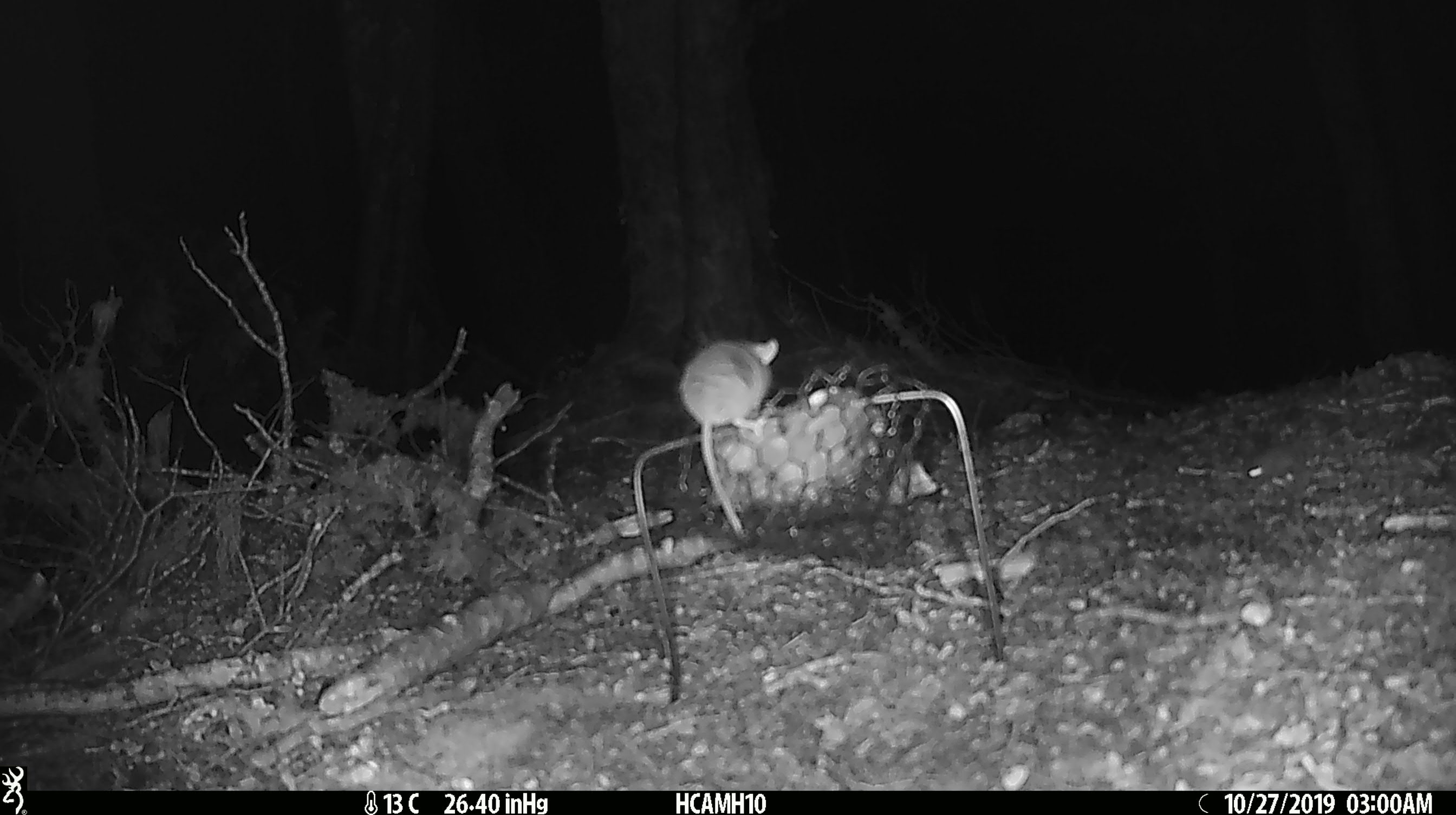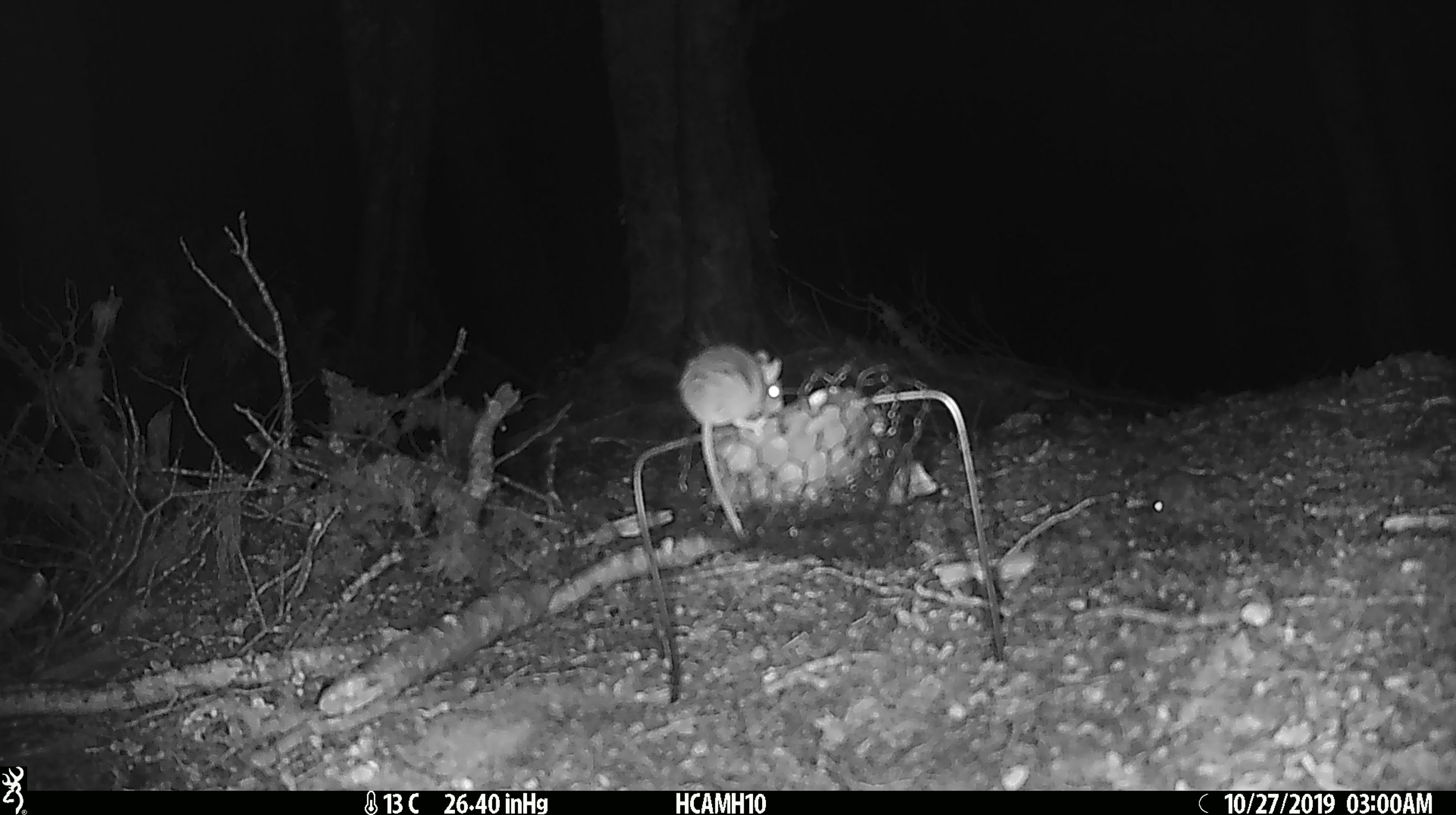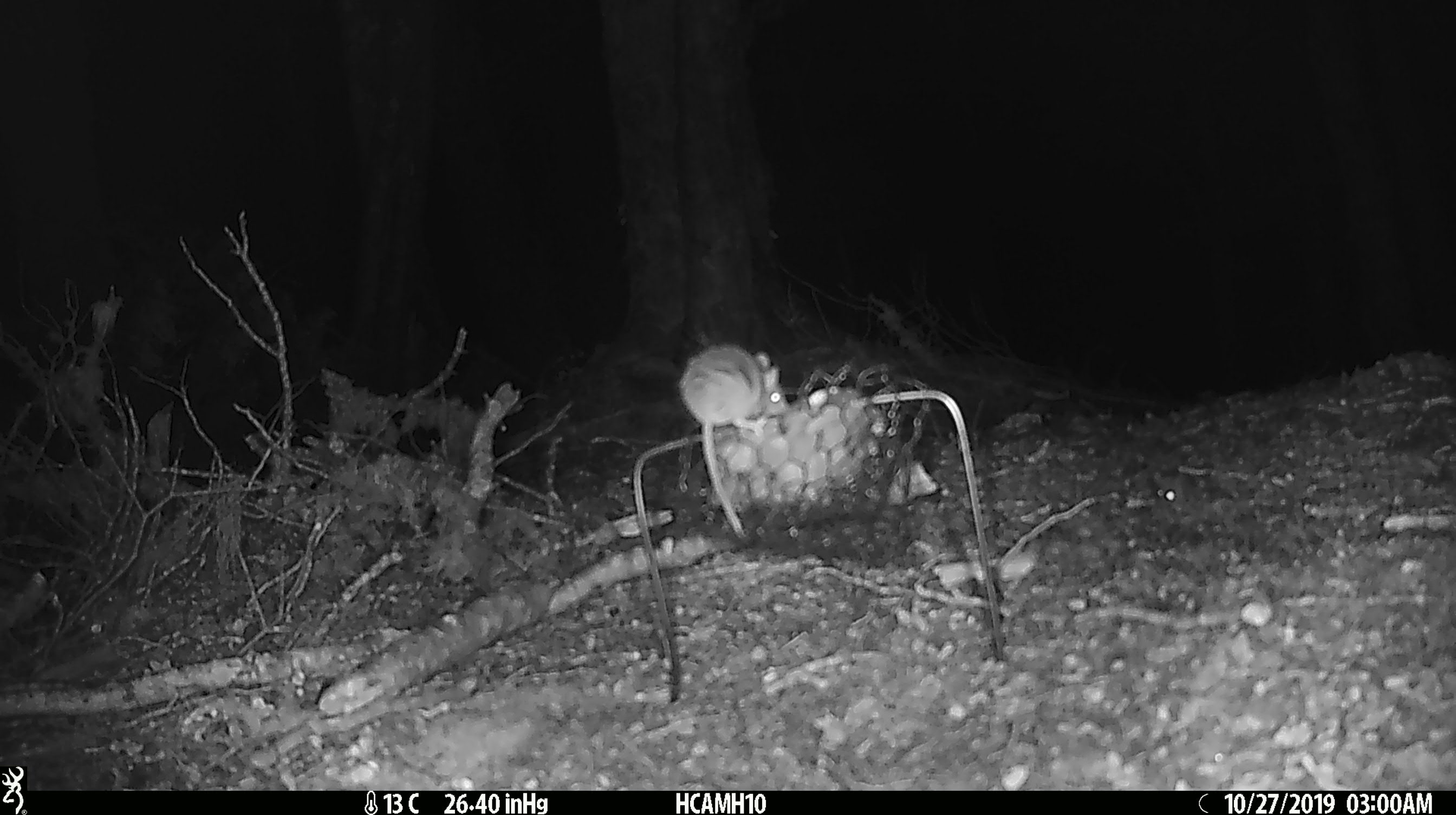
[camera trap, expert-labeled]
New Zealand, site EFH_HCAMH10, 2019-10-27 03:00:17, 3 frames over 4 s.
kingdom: Animalia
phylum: Chordata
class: Mammalia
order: Rodentia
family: Muridae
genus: Mus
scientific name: Mus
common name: mouse